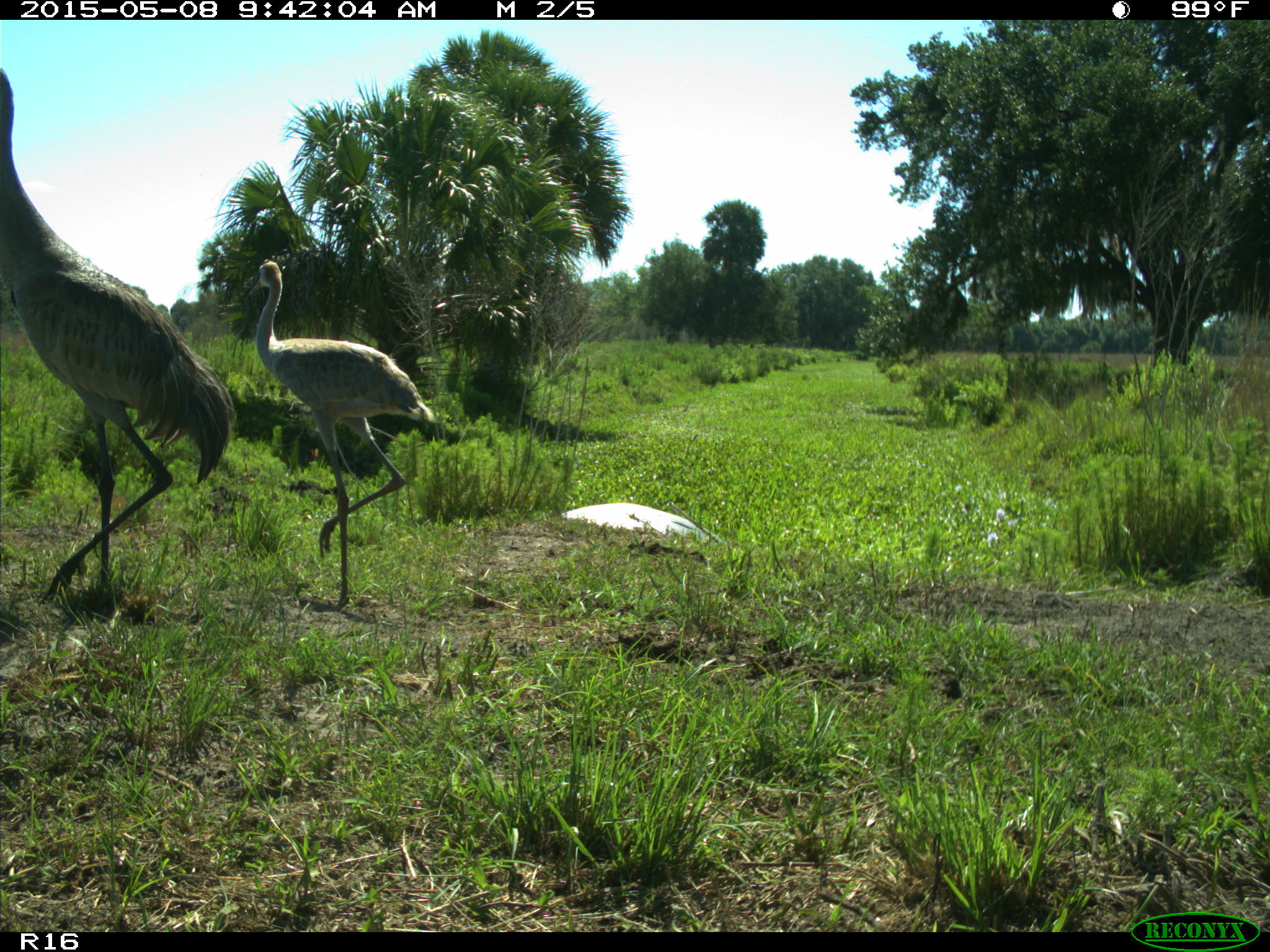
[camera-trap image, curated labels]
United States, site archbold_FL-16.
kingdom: Animalia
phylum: Chordata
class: Mammalia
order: Artiodactyla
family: Bovidae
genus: Bos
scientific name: Bos taurus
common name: domestic cow